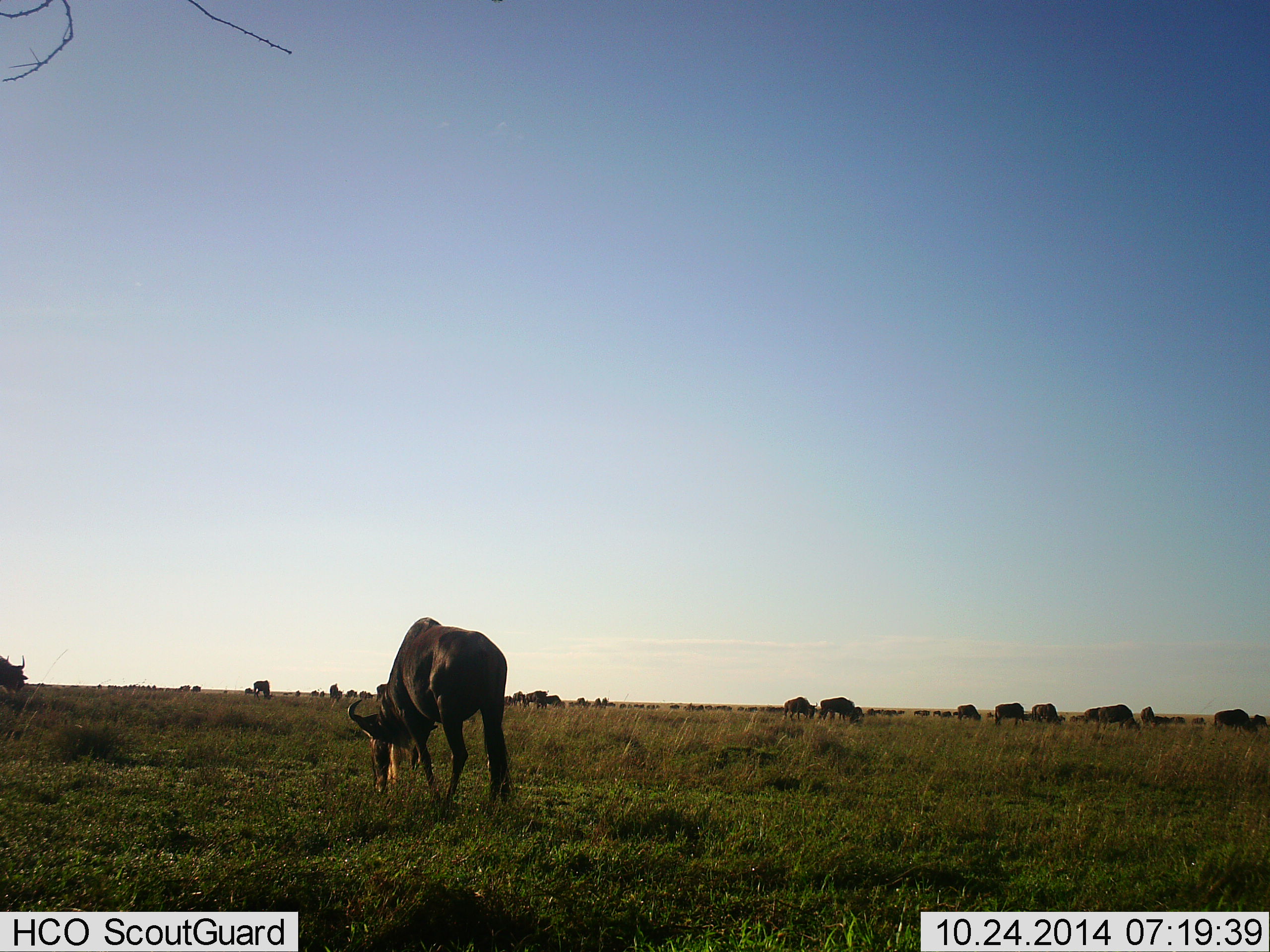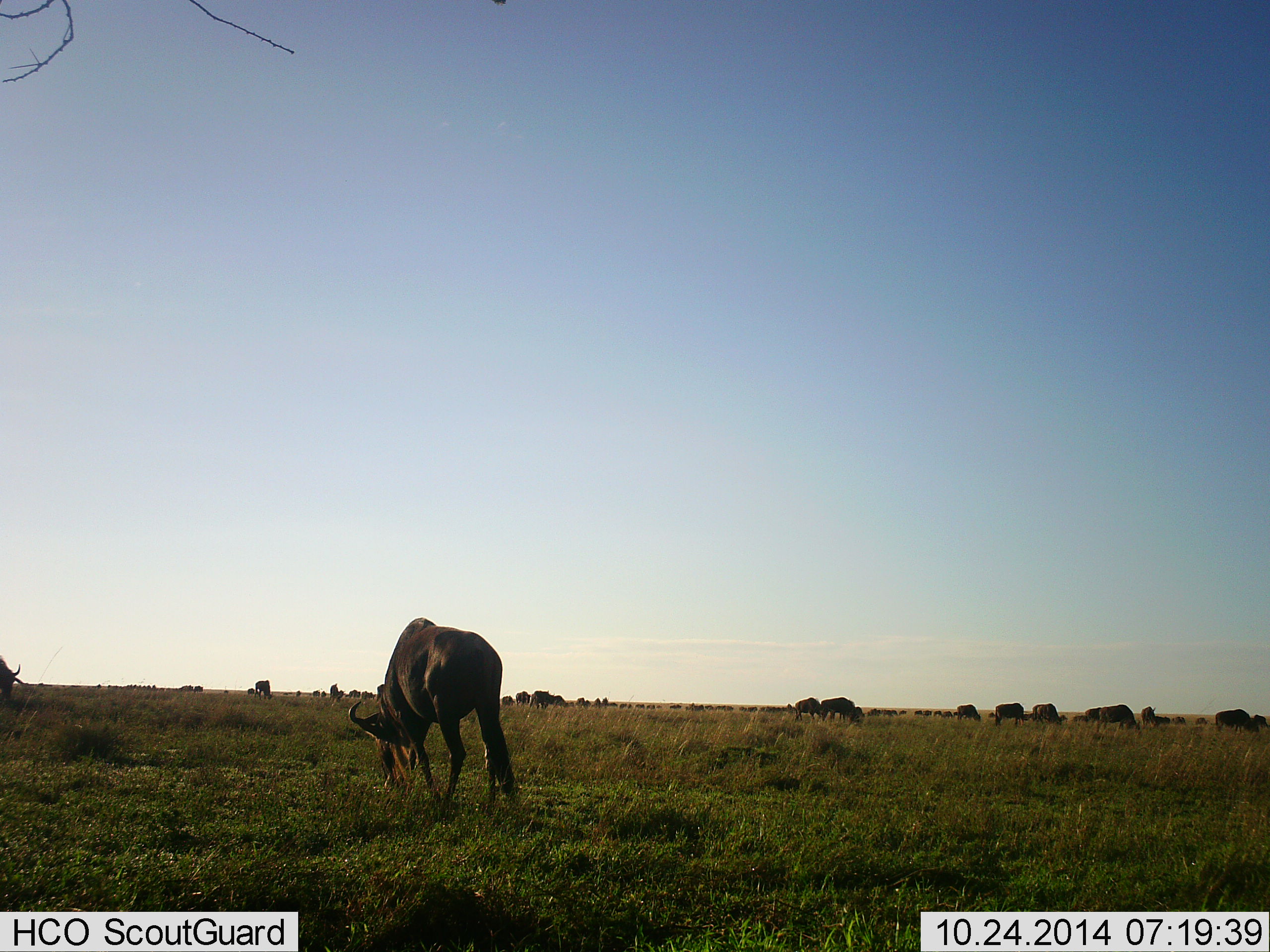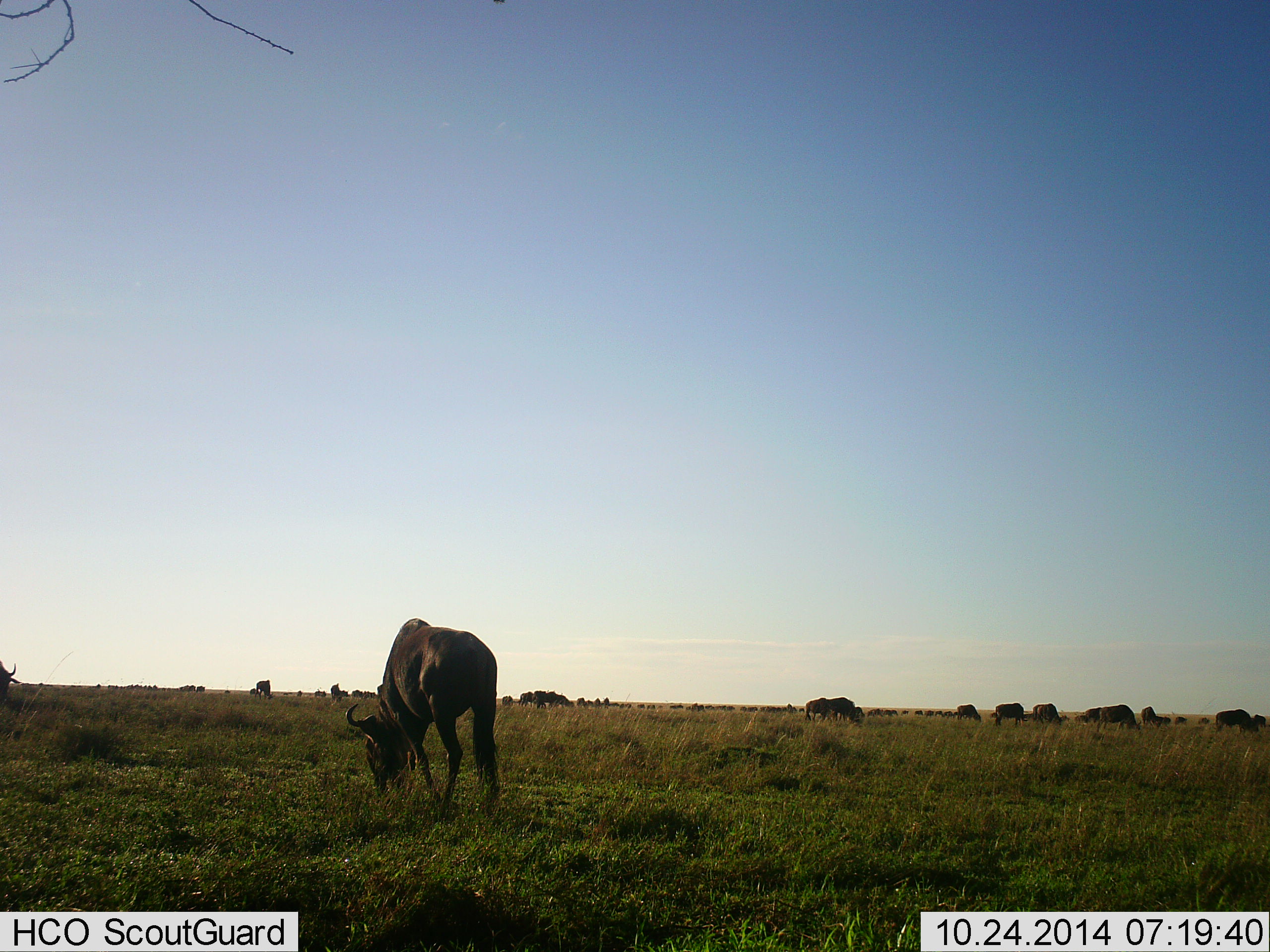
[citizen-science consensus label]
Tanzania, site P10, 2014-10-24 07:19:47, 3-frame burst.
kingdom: Animalia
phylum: Chordata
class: Mammalia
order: Artiodactyla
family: Bovidae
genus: Connochaetes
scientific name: Connochaetes taurinus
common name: blue wildebeest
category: wildebeest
Wildebeest (blue wildebeest) (Connochaetes taurinus), count 11-50. Behavior (volunteer vote fractions): standing 30%, resting 0%, moving 60%, interacting 0%. Young present (vote fraction): 0%. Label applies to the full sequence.